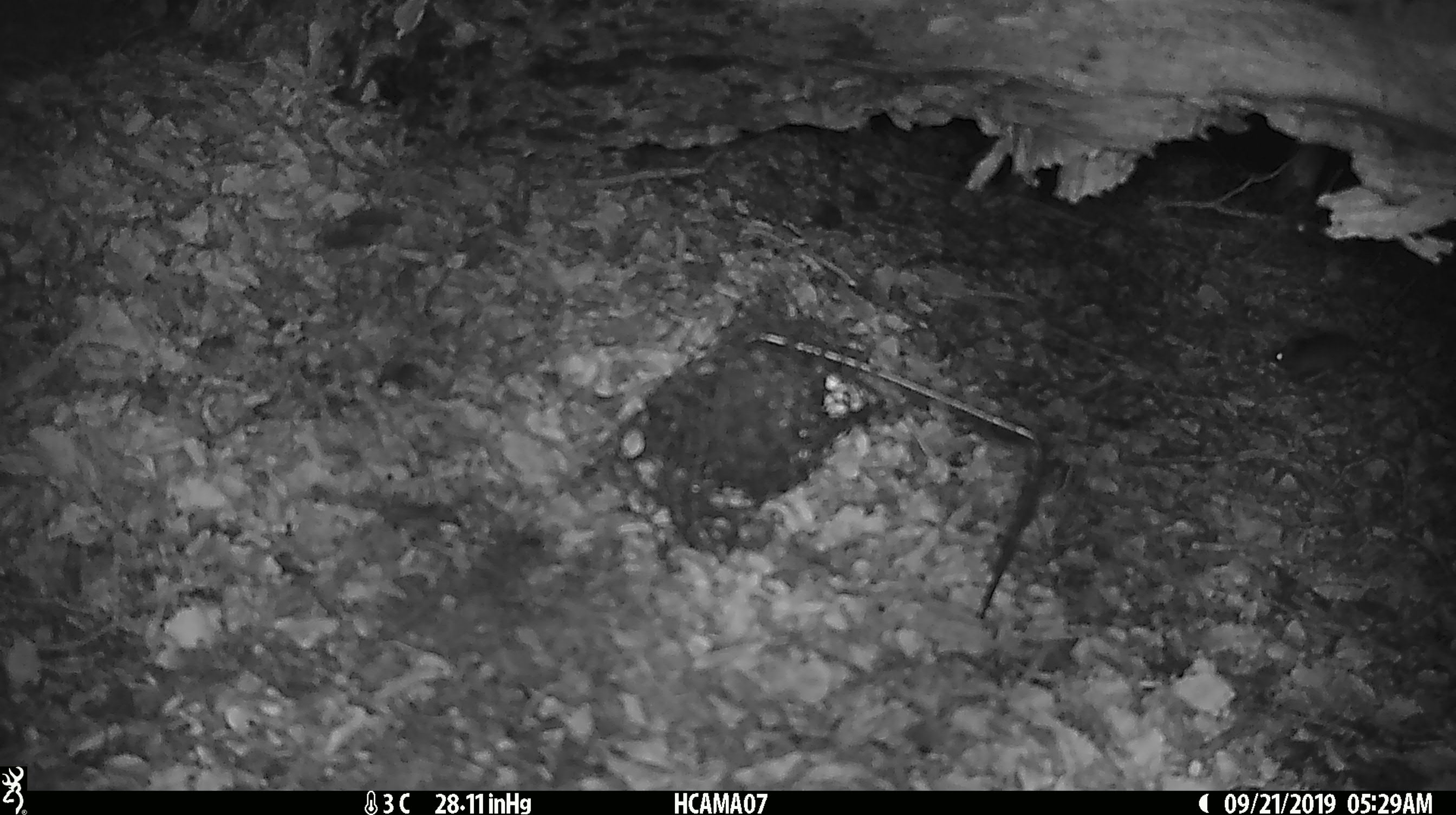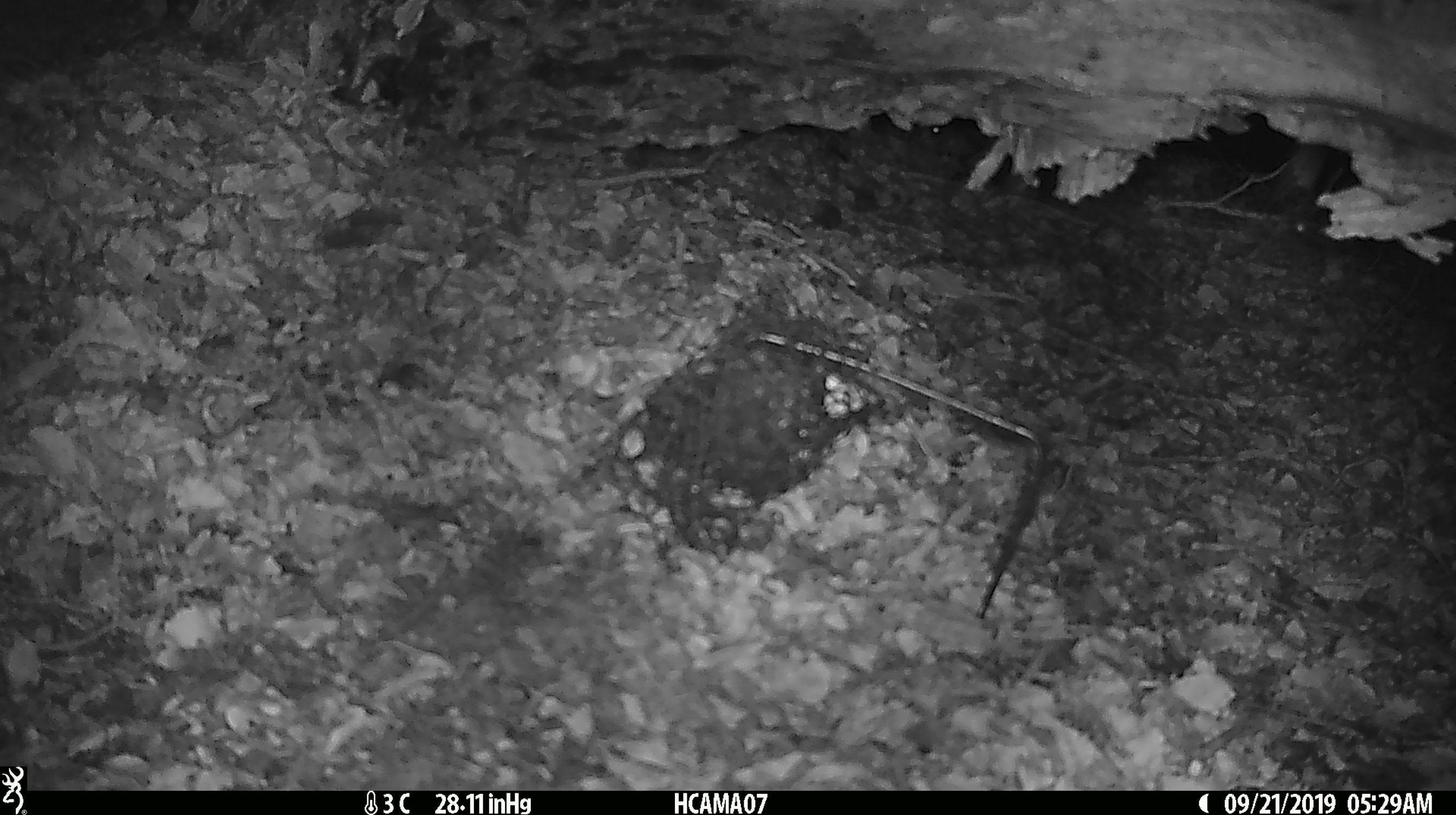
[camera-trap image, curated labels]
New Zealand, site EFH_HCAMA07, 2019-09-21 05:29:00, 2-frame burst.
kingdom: Animalia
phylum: Chordata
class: Mammalia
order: Rodentia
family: Muridae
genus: Mus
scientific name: Mus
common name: mouse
Mouse (Mus).